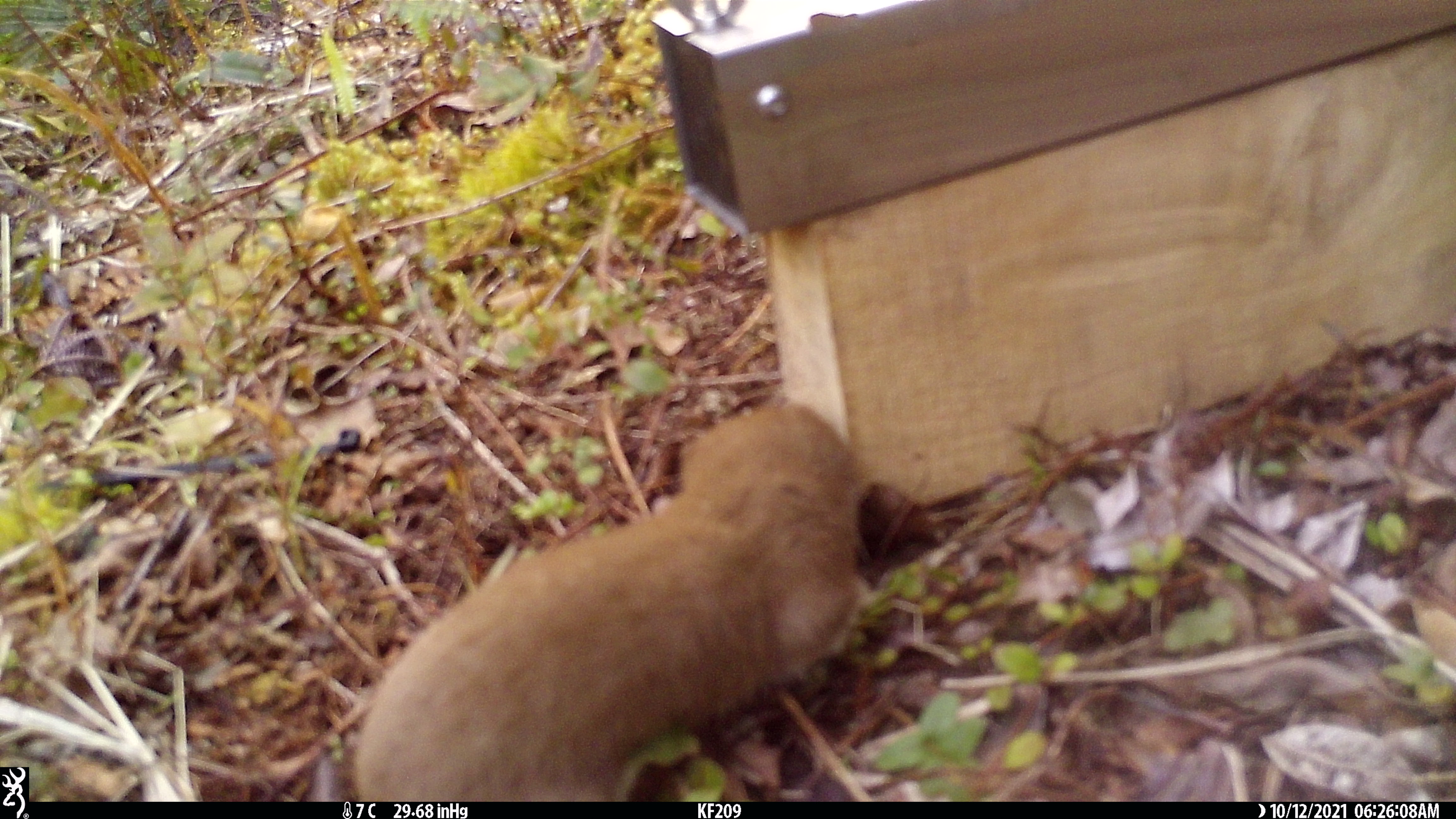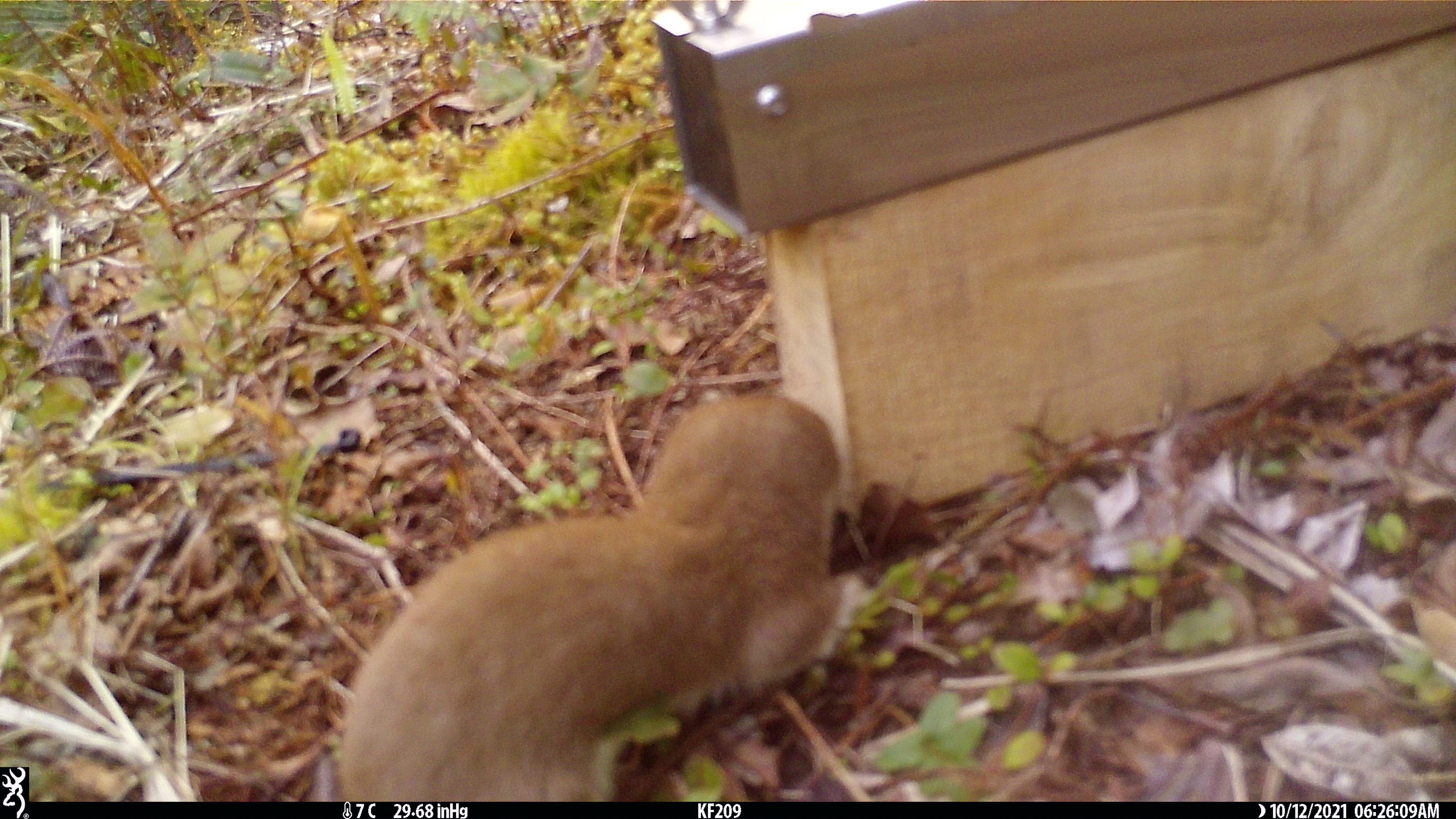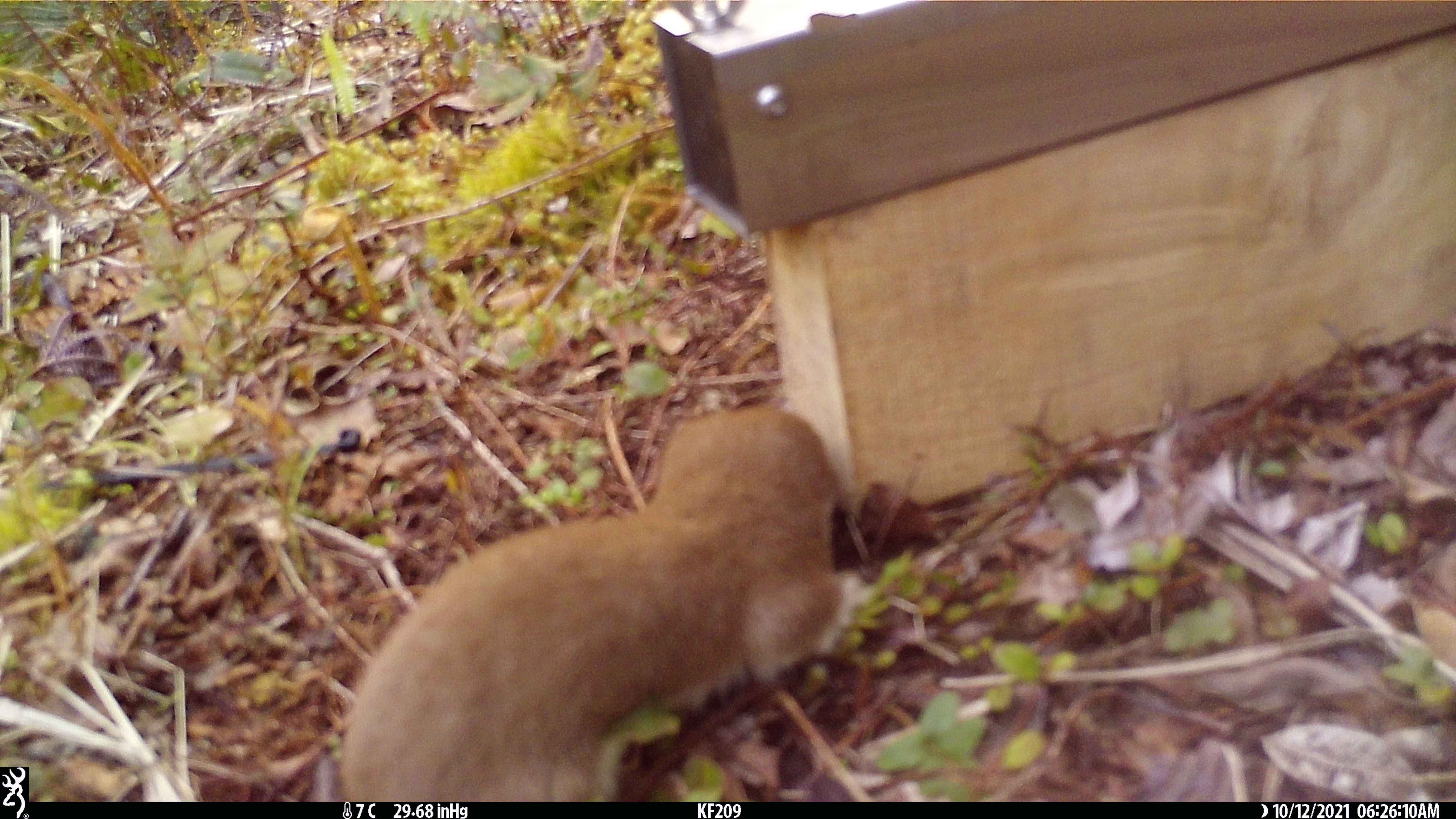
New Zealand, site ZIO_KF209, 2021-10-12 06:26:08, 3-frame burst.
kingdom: Animalia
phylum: Chordata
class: Mammalia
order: Carnivora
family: Mustelidae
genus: Mustela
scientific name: Mustela erminea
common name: stoat